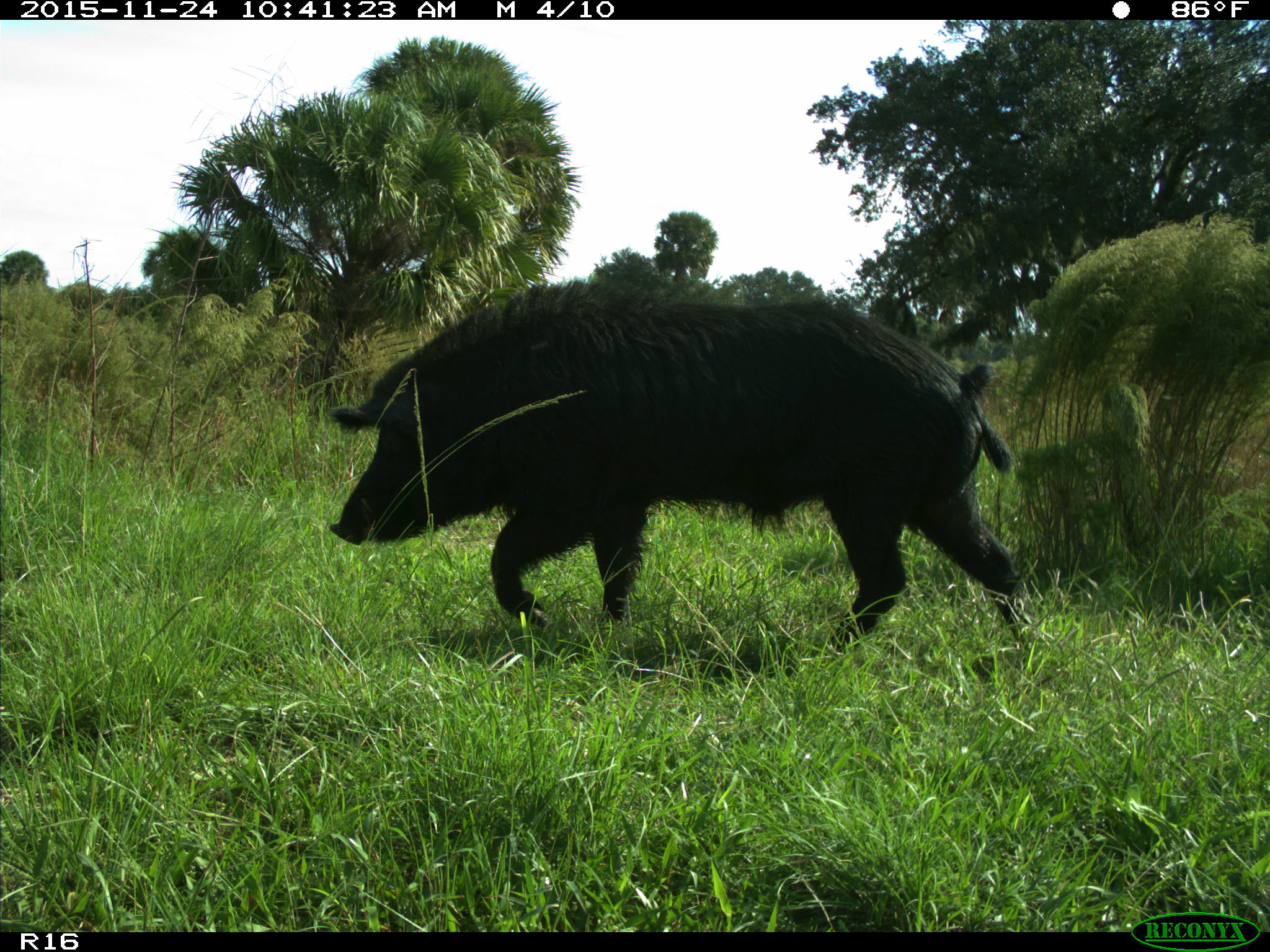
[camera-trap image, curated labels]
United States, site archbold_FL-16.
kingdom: Animalia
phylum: Chordata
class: Mammalia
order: Artiodactyla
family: Suidae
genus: Sus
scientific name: Sus scrofa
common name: wild boar